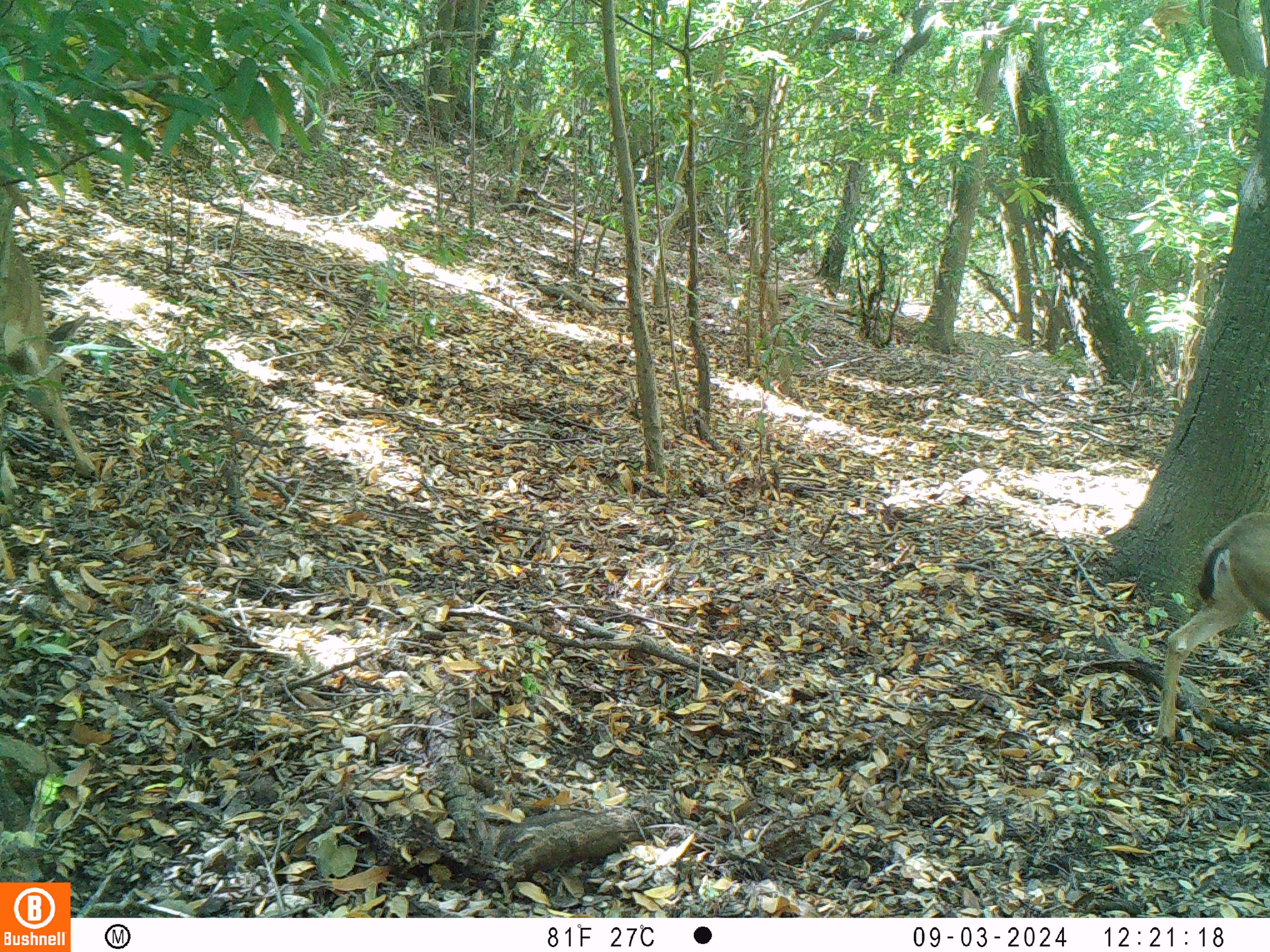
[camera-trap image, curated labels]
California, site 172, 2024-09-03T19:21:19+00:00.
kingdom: Animalia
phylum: Chordata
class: Mammalia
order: Artiodactyla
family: Cervidae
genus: Odocoileus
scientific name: Odocoileus hemionus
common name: mule deer